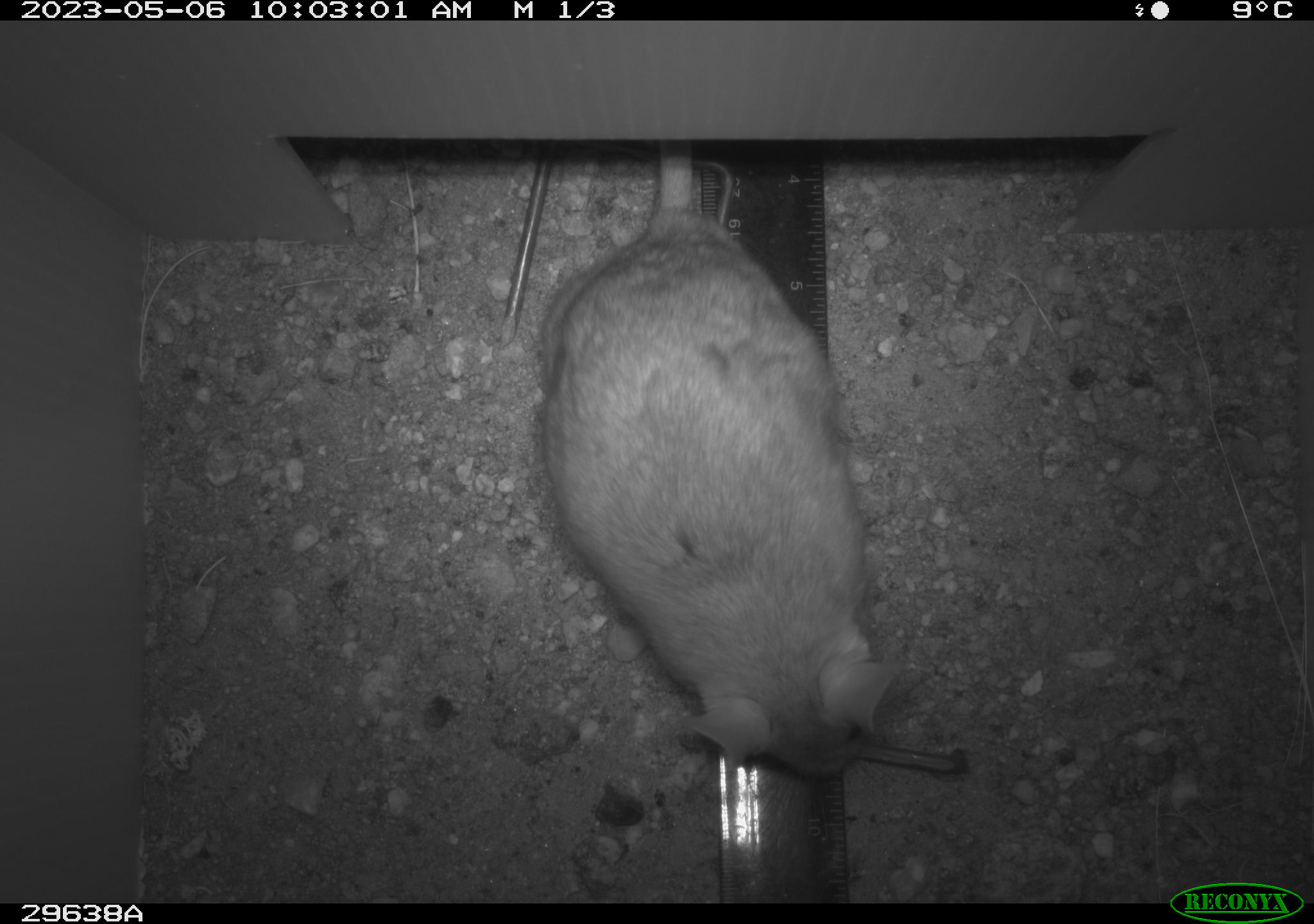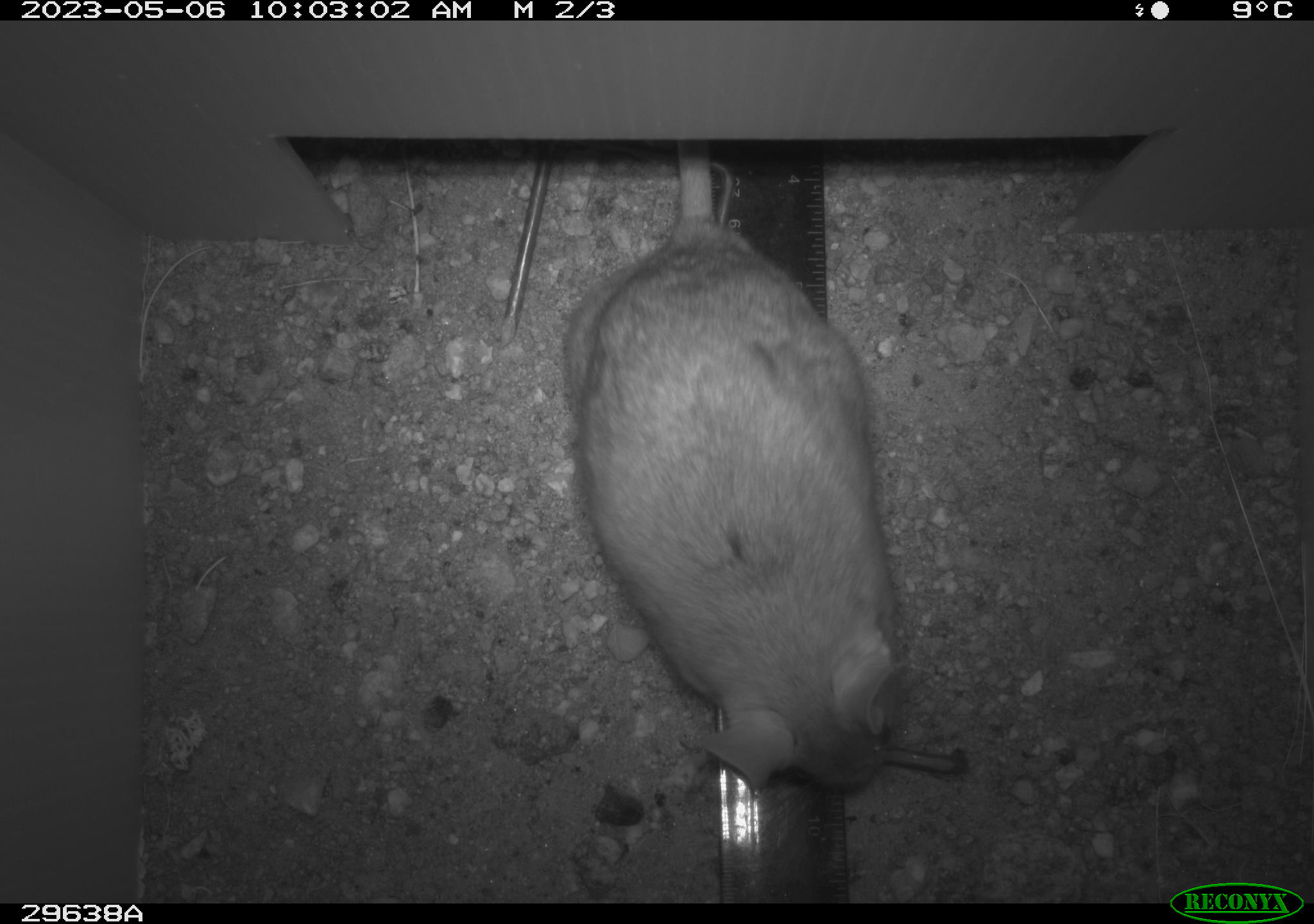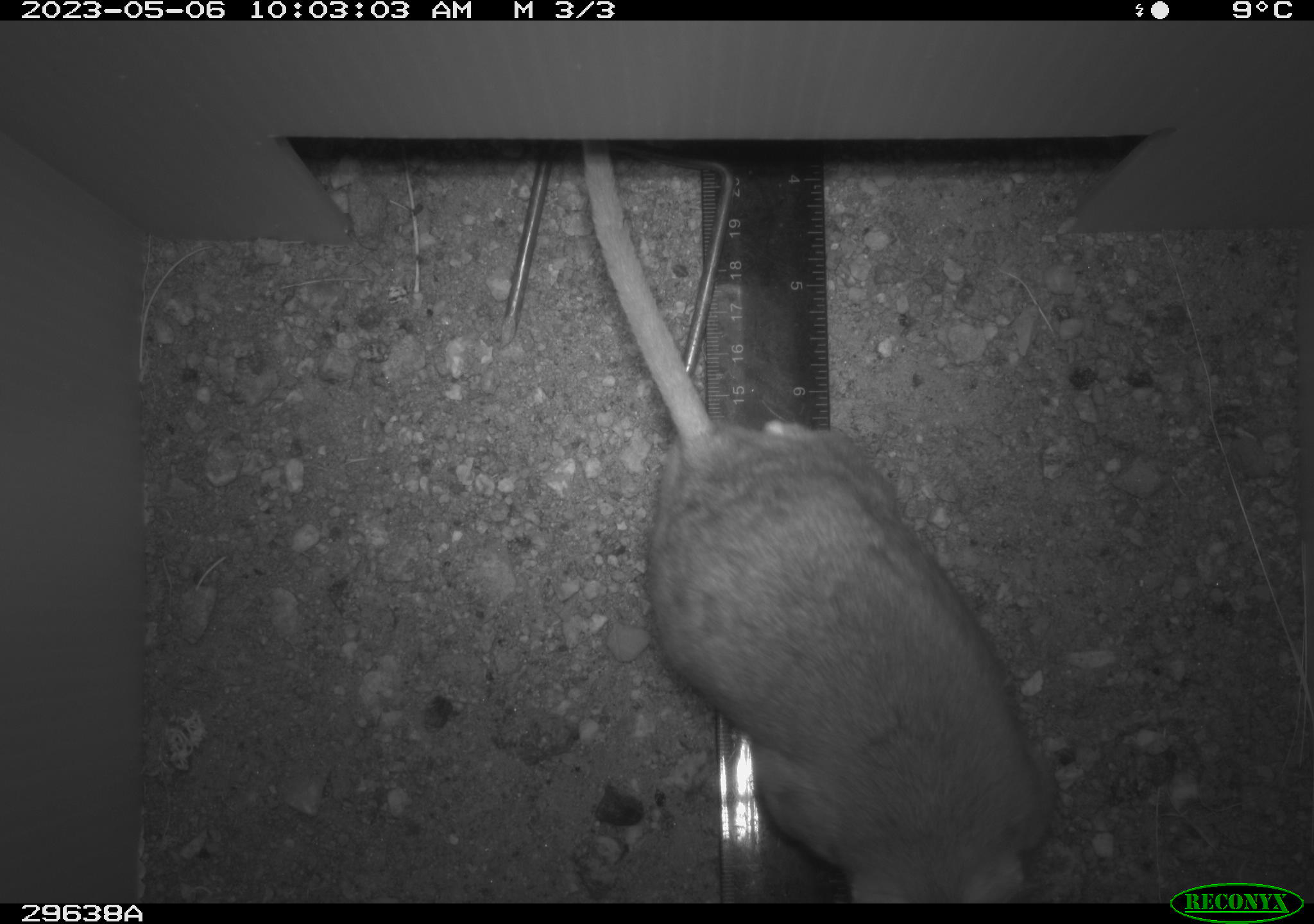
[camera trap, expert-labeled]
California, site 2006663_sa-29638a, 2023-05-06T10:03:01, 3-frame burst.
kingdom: Animalia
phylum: Chordata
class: Mammalia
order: Rodentia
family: Cricetidae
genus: Neotoma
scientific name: Neotoma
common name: pack rat or woodrat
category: neotoma species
Neotoma species (pack rat or woodrat) (Neotoma).